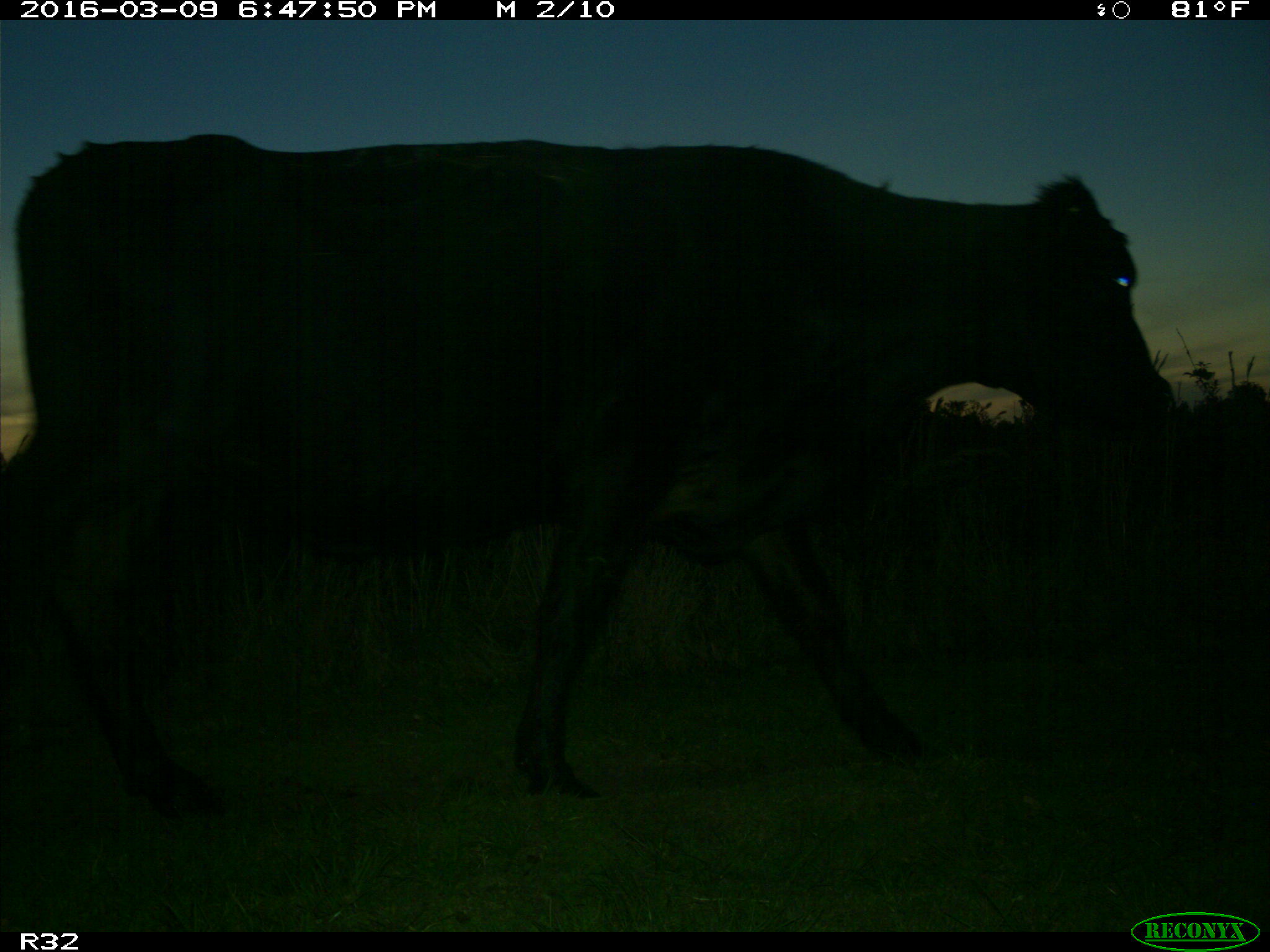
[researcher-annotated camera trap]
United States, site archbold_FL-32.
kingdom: Animalia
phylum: Chordata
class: Mammalia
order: Artiodactyla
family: Bovidae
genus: Bos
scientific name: Bos taurus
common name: domestic cow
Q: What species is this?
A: Bos taurus (domestic cow).